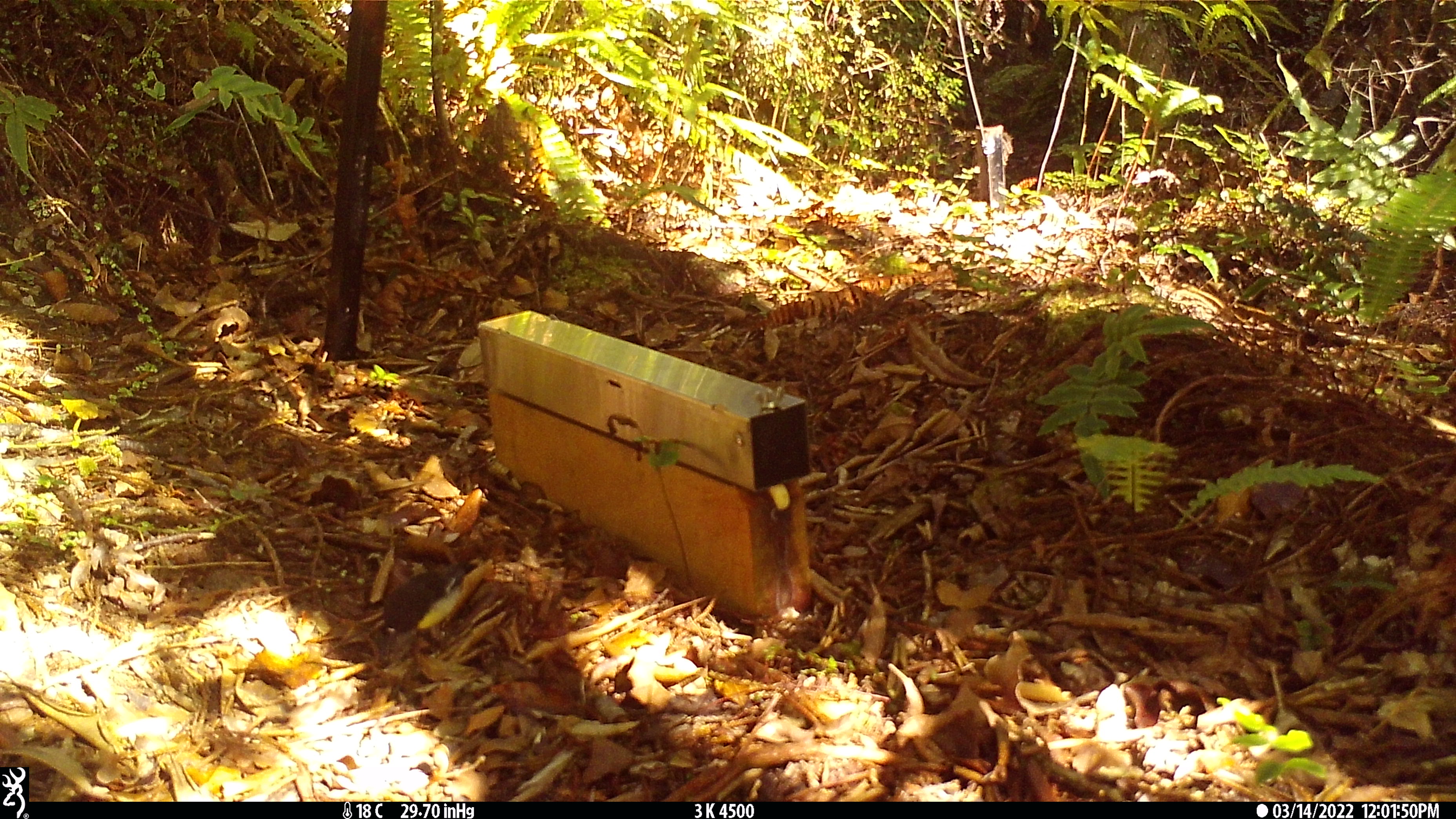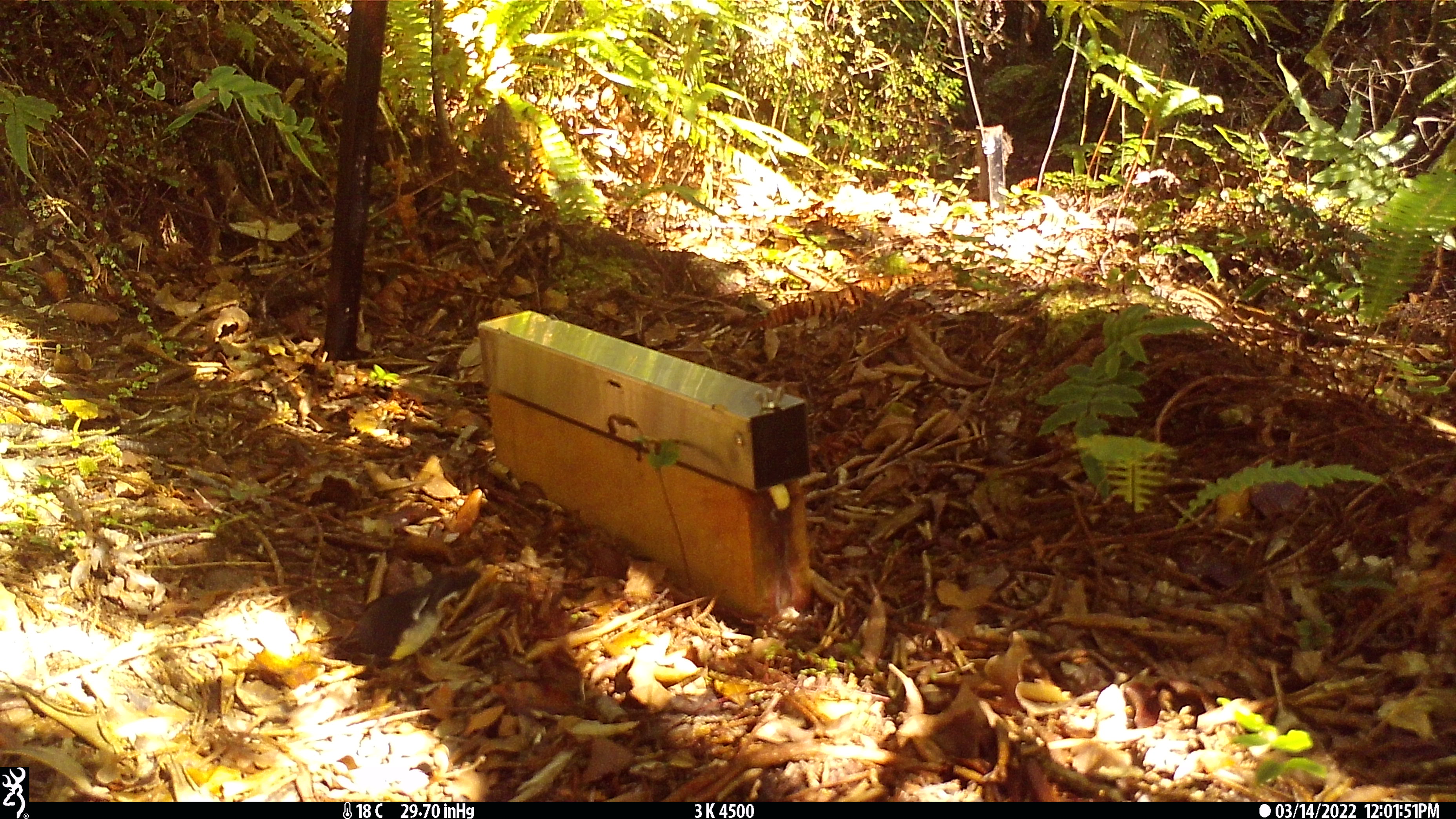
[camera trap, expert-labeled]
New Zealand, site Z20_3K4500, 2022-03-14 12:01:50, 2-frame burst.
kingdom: Animalia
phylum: Chordata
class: Aves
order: Passeriformes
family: Petroicidae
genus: Petroica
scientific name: Petroica macrocephala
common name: tomtit